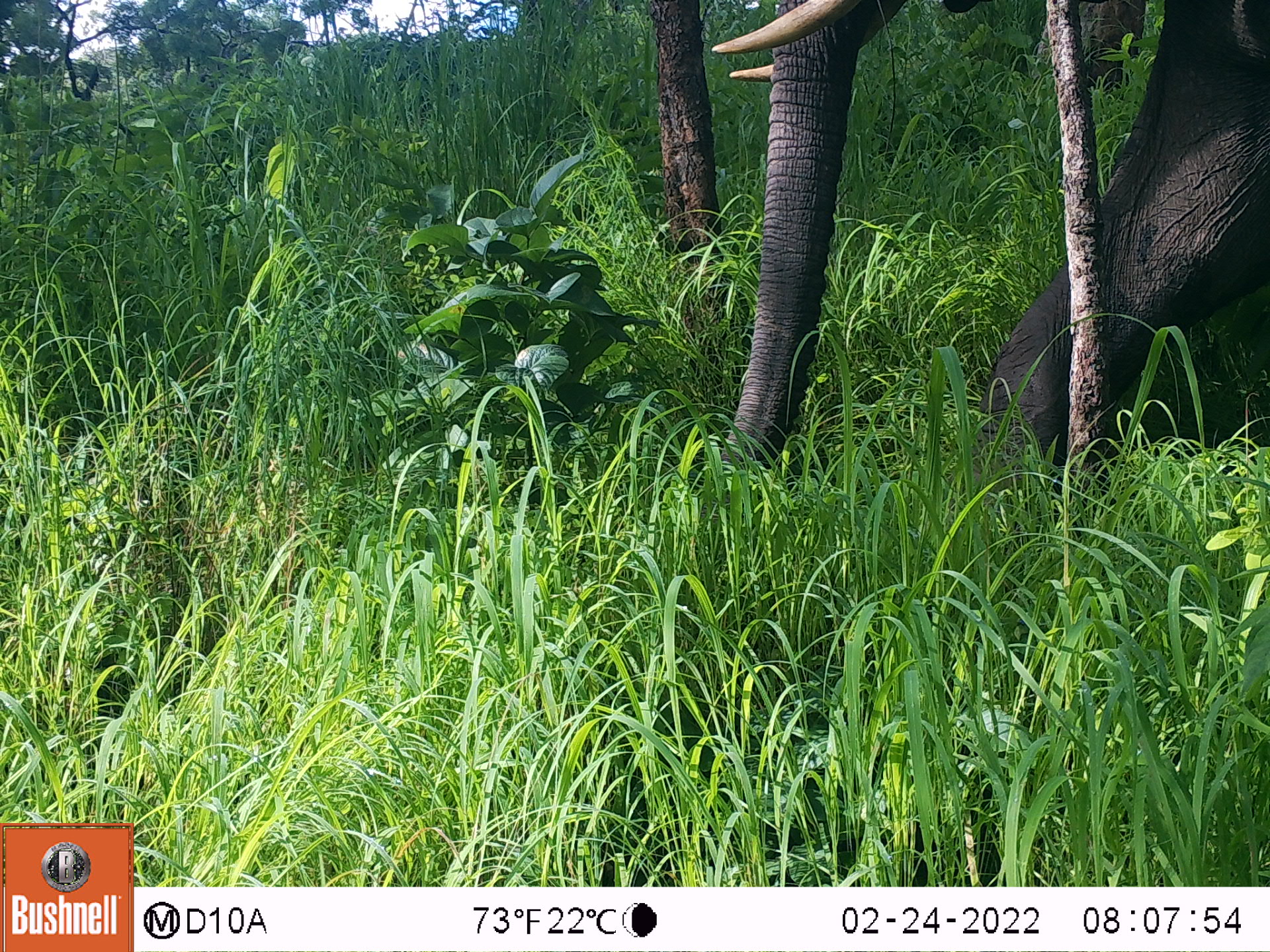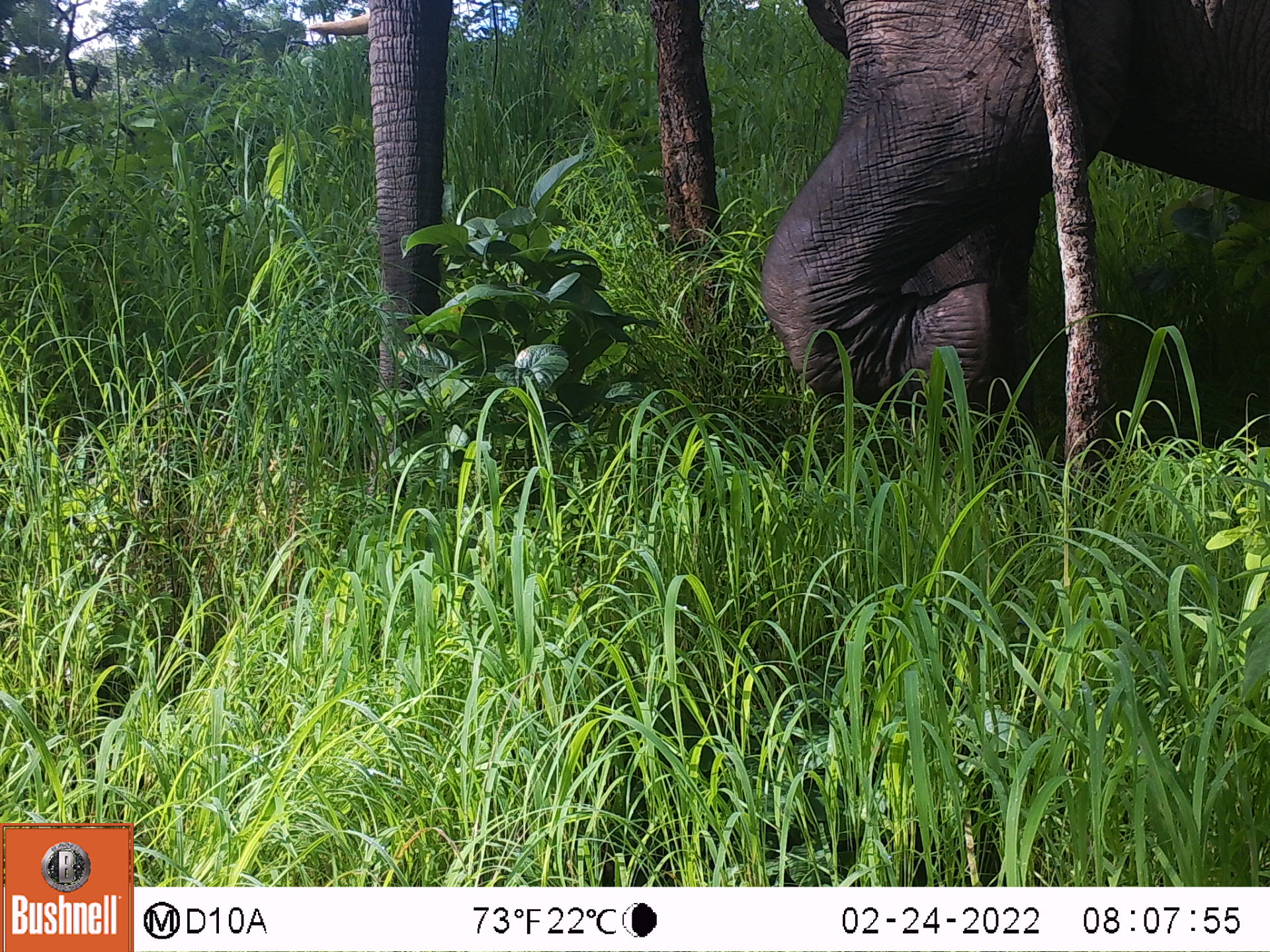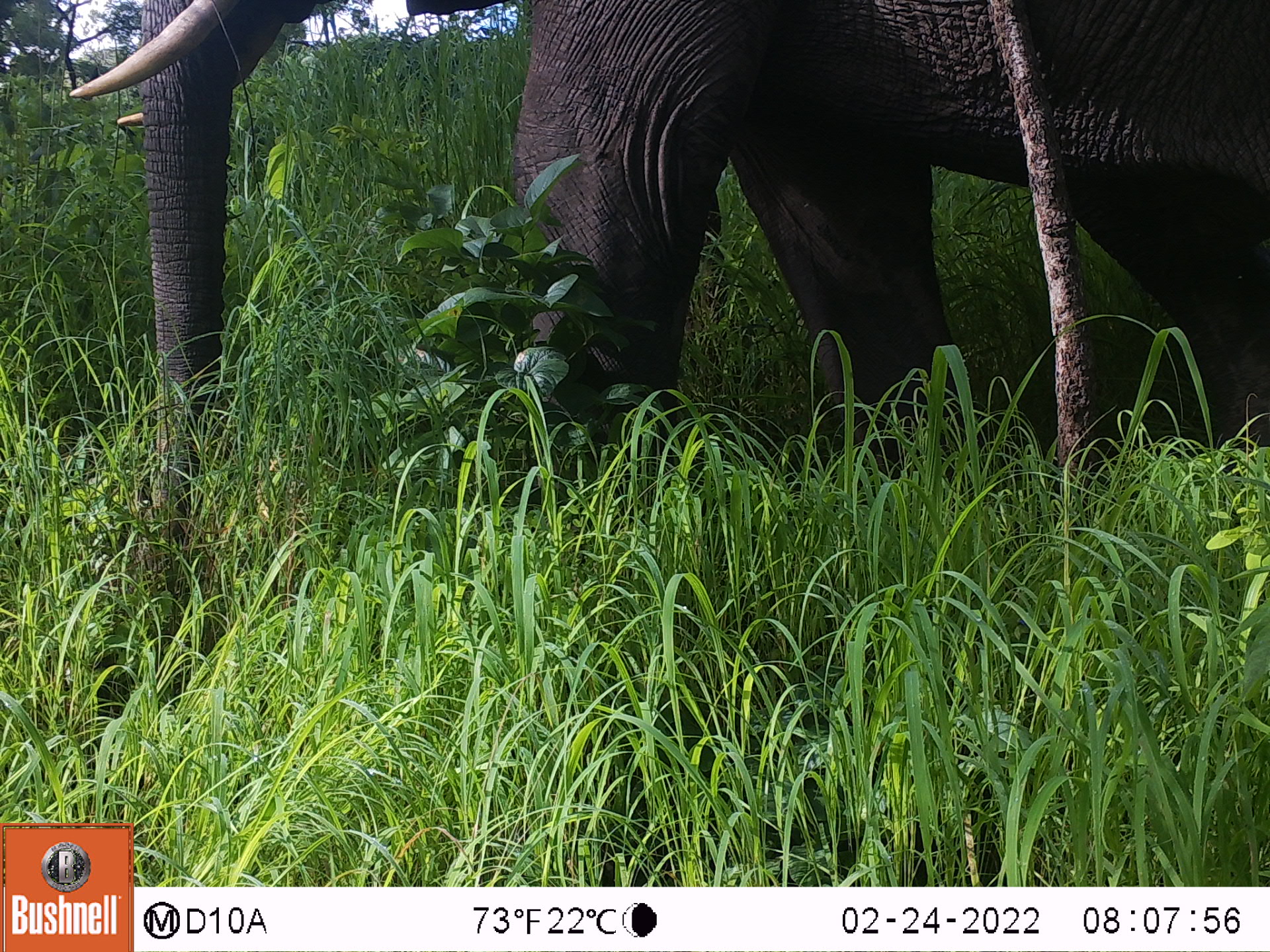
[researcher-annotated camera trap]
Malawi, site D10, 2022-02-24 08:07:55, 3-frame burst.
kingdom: Animalia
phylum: Chordata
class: Mammalia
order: Proboscidea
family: Elephantidae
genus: Loxodonta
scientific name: Loxodonta africana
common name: african savanna elephant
African savanna elephant (Loxodonta africana), count 1.